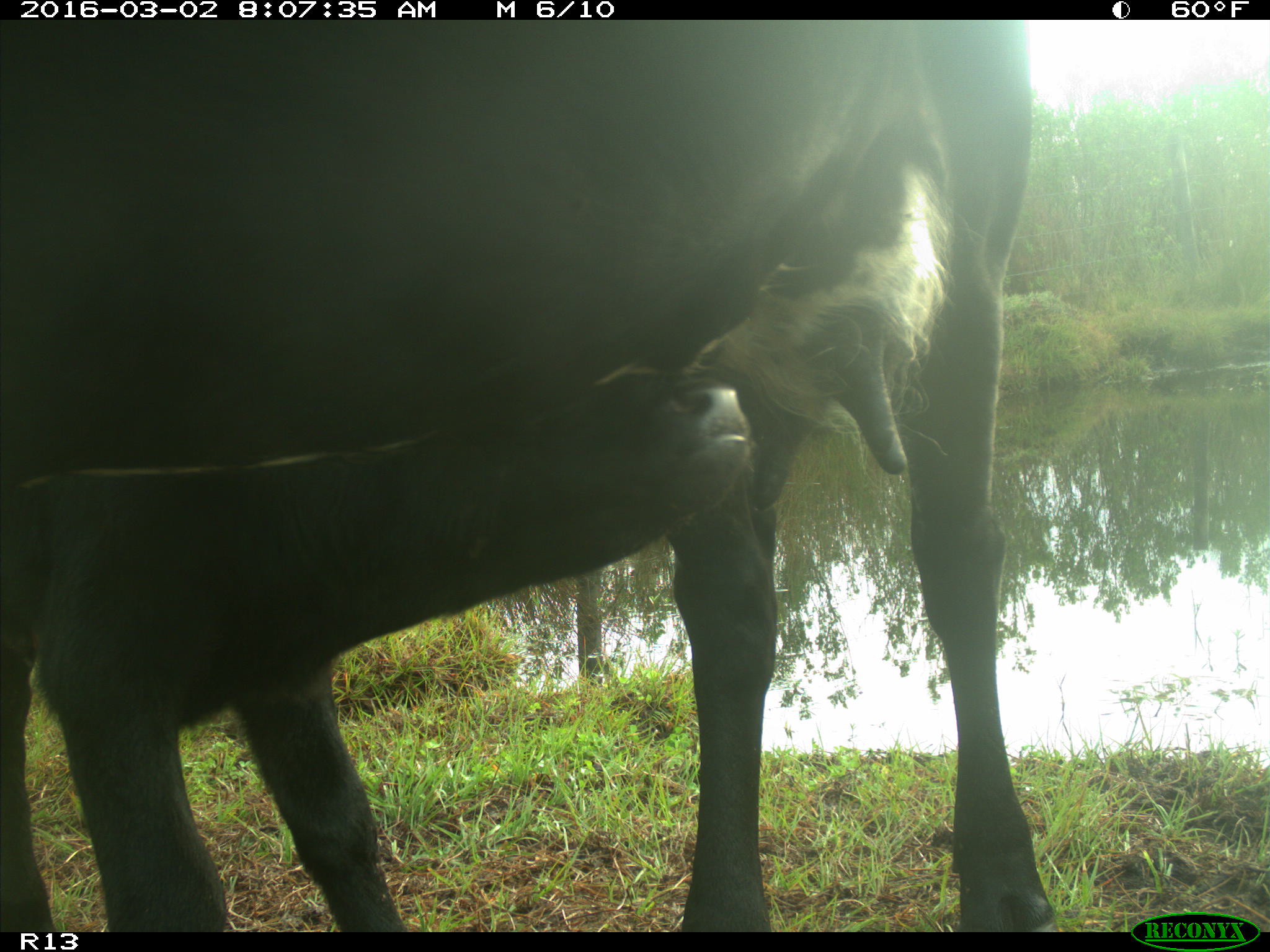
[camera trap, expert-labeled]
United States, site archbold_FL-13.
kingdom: Animalia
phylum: Chordata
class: Mammalia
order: Artiodactyla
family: Bovidae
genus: Bos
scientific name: Bos taurus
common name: domestic cow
Bos taurus (domestic cow).